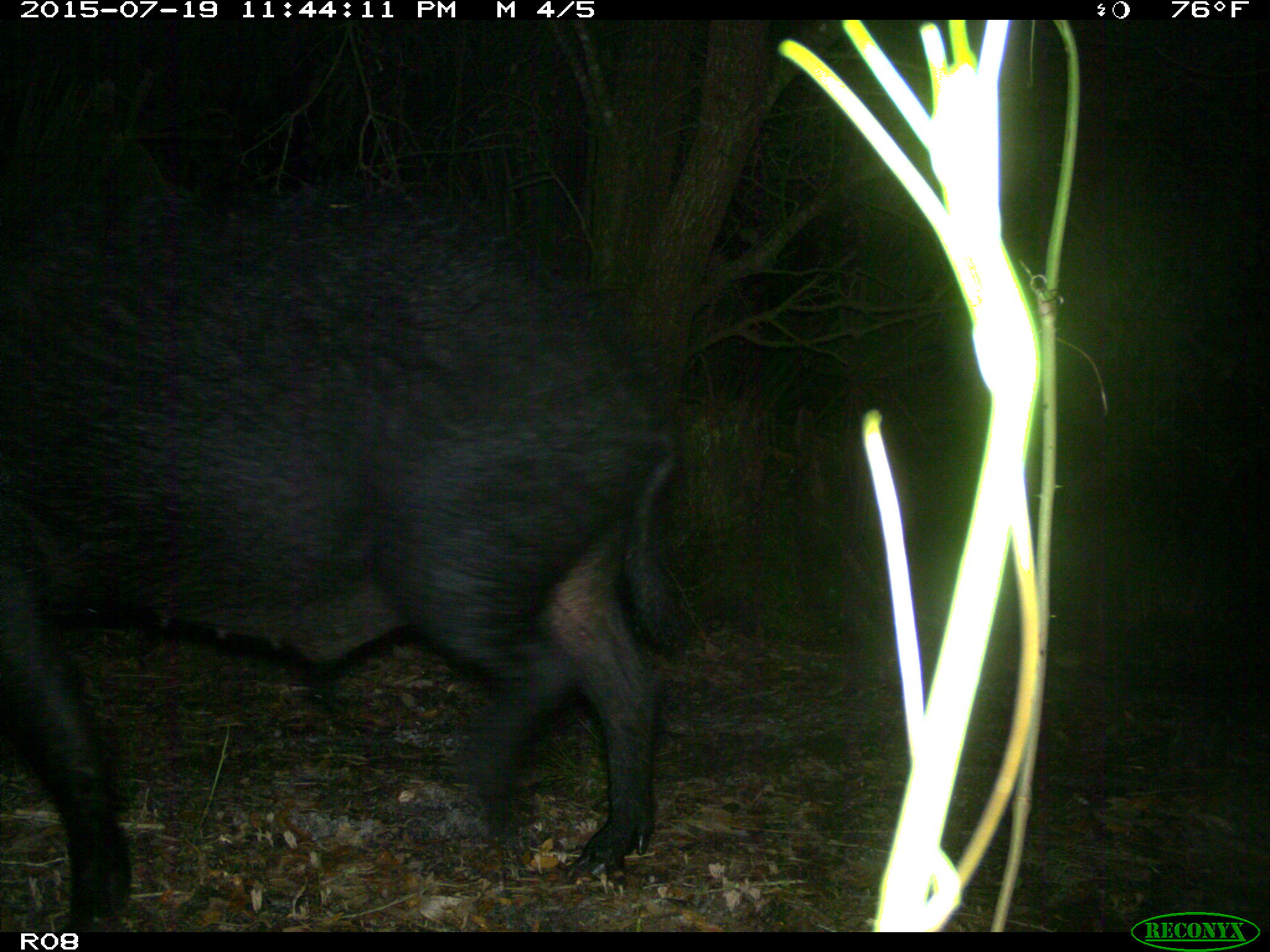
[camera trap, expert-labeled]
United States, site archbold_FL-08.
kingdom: Animalia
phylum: Chordata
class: Mammalia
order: Artiodactyla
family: Suidae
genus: Sus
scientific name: Sus scrofa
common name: wild boar